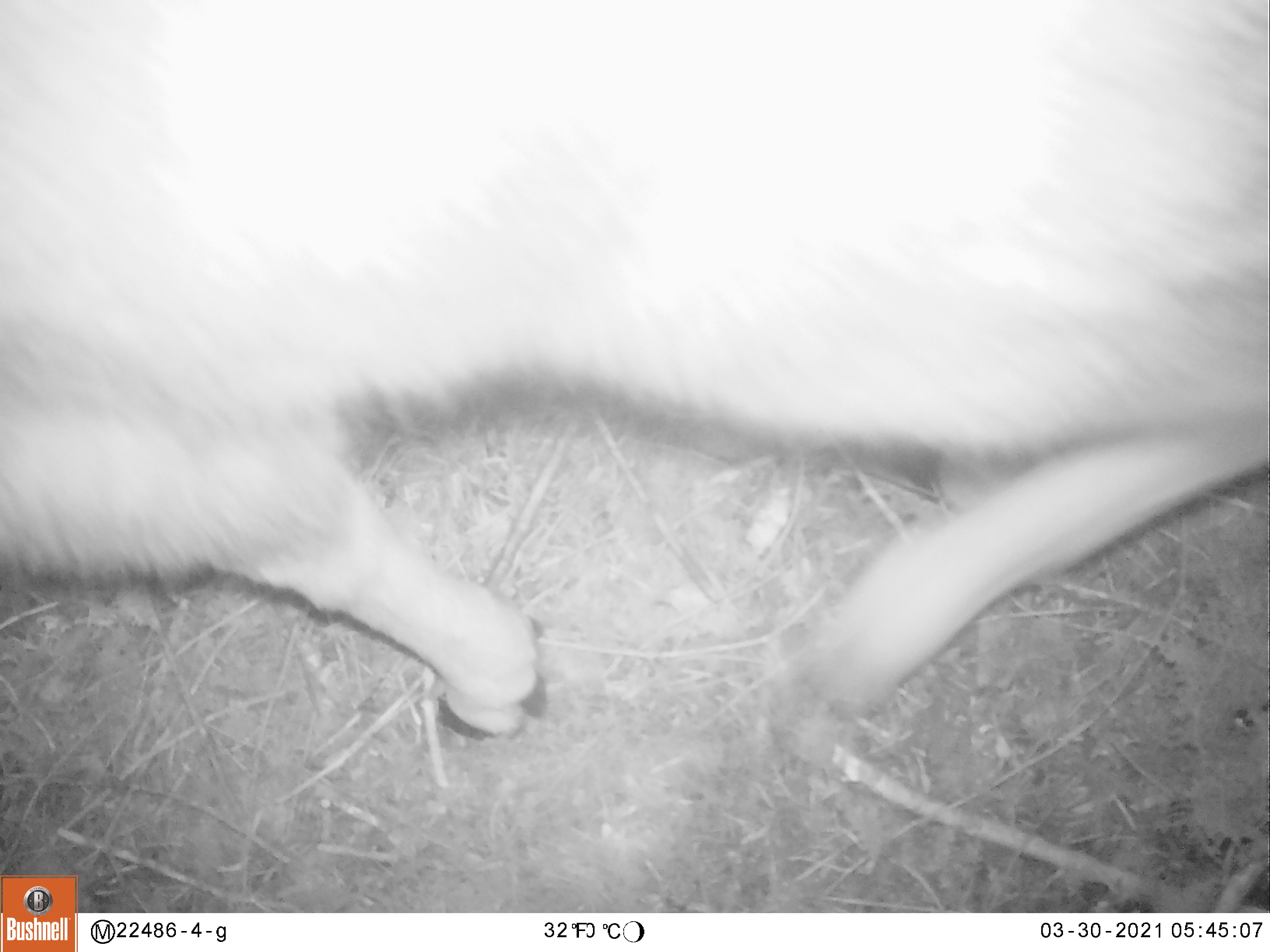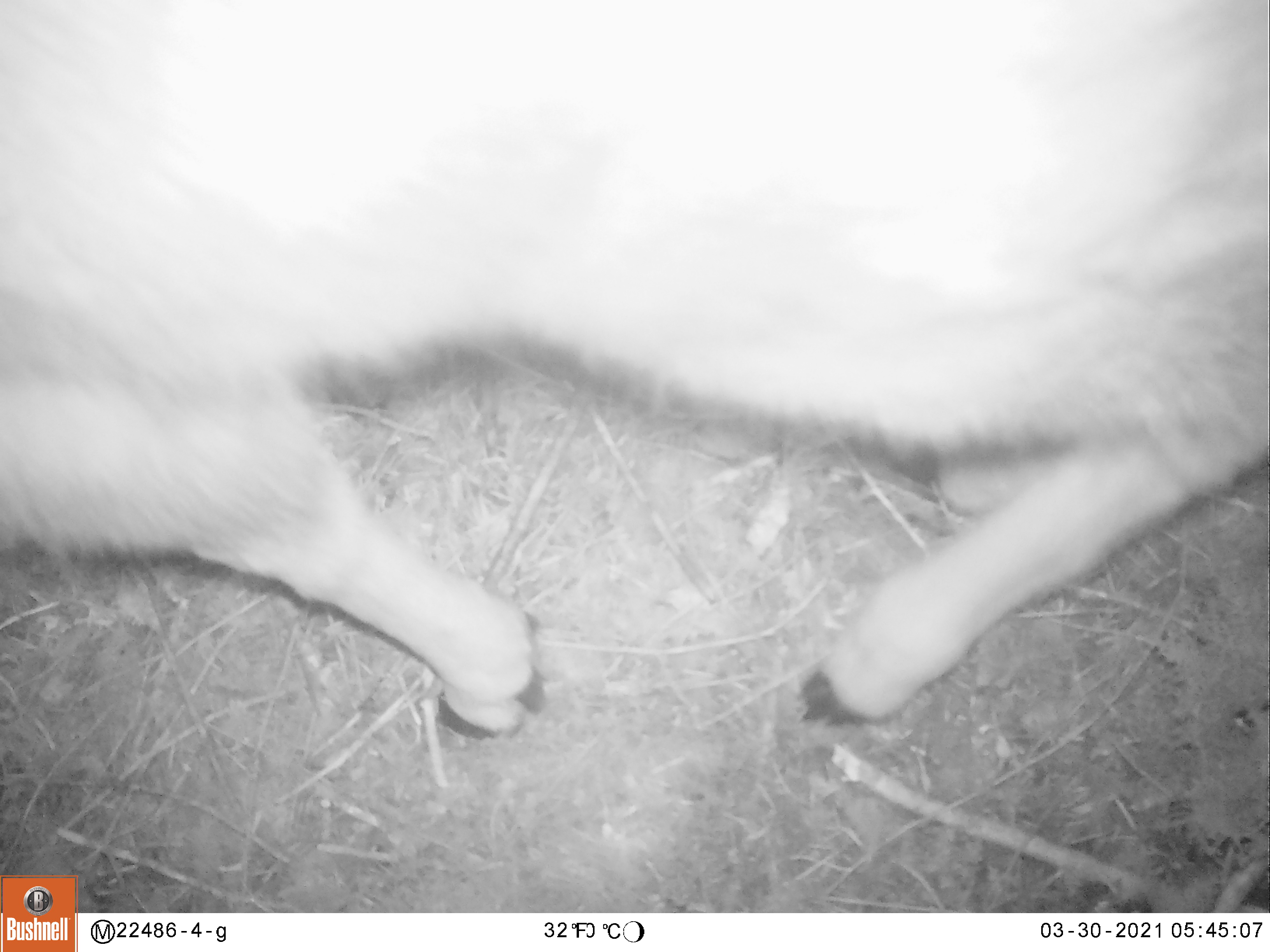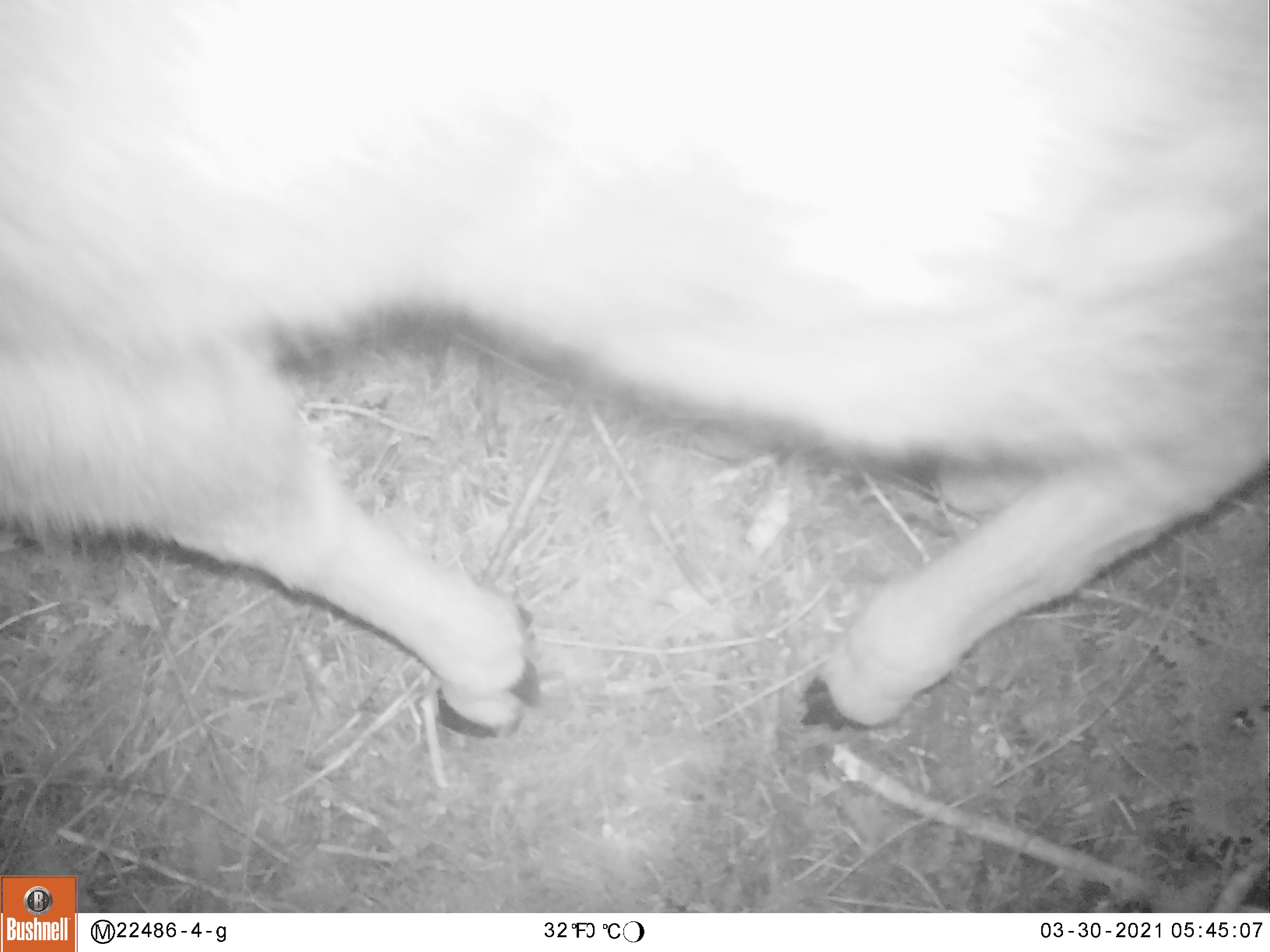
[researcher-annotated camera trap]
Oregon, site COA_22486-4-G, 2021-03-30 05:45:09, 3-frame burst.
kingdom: Animalia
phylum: Chordata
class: Mammalia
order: Artiodactyla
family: Cervidae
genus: Odocoileus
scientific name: Odocoileus hemionus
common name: black-tailed deer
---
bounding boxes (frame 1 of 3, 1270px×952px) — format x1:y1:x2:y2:
black-tailed deer: 2:0:1264:755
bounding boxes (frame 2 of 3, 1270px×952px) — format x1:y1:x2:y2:
black-tailed deer: 0:0:1269:741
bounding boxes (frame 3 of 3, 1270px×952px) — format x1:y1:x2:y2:
black-tailed deer: 0:1:1268:745